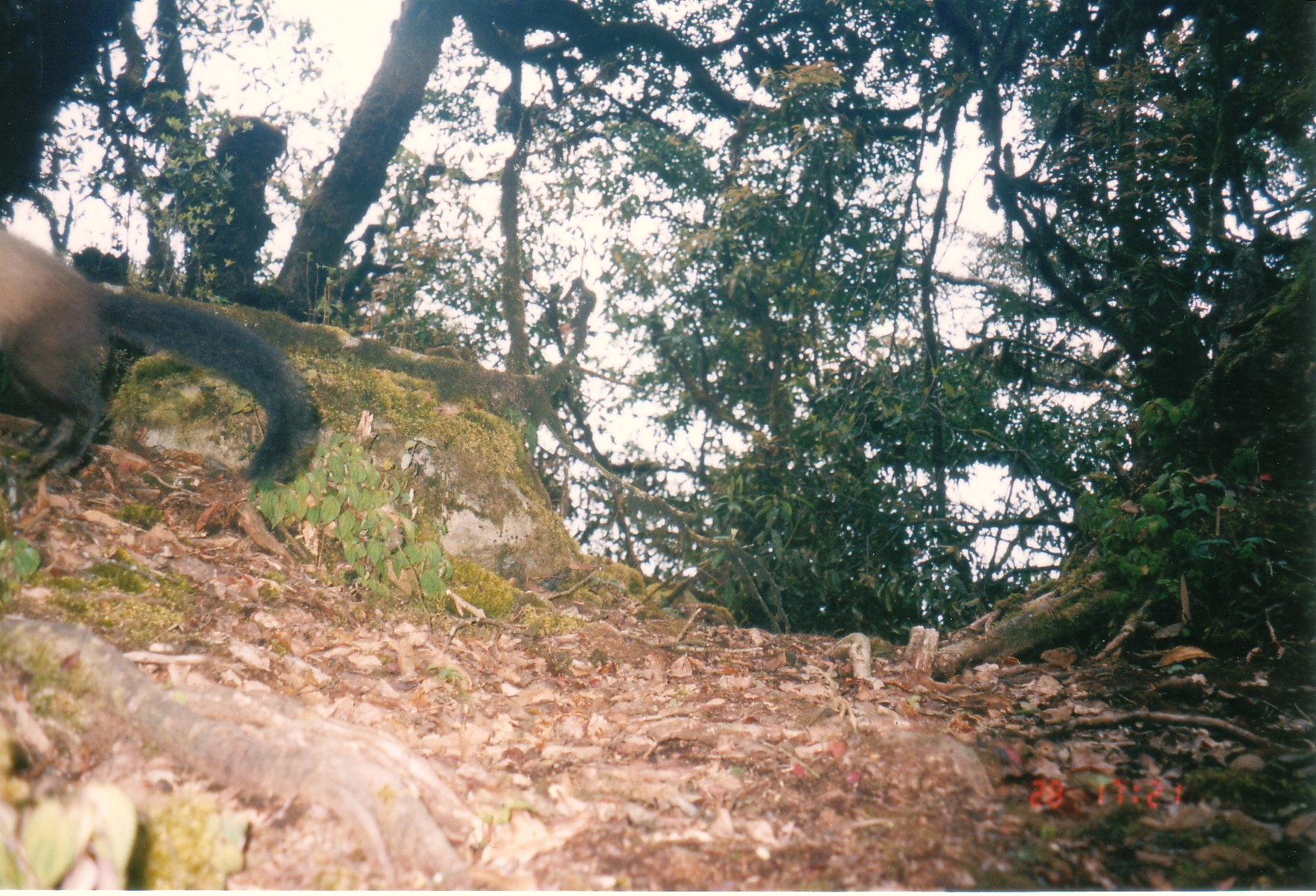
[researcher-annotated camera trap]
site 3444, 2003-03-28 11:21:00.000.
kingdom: Animalia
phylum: Chordata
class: Mammalia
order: Carnivora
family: Mustelidae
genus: Martes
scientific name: Martes flavigula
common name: yellow-throated marten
Martes flavigula (yellow-throated marten), count 1.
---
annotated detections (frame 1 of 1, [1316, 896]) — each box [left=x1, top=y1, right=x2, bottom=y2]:
martes flavigula: [left=0, top=227, right=317, bottom=493]